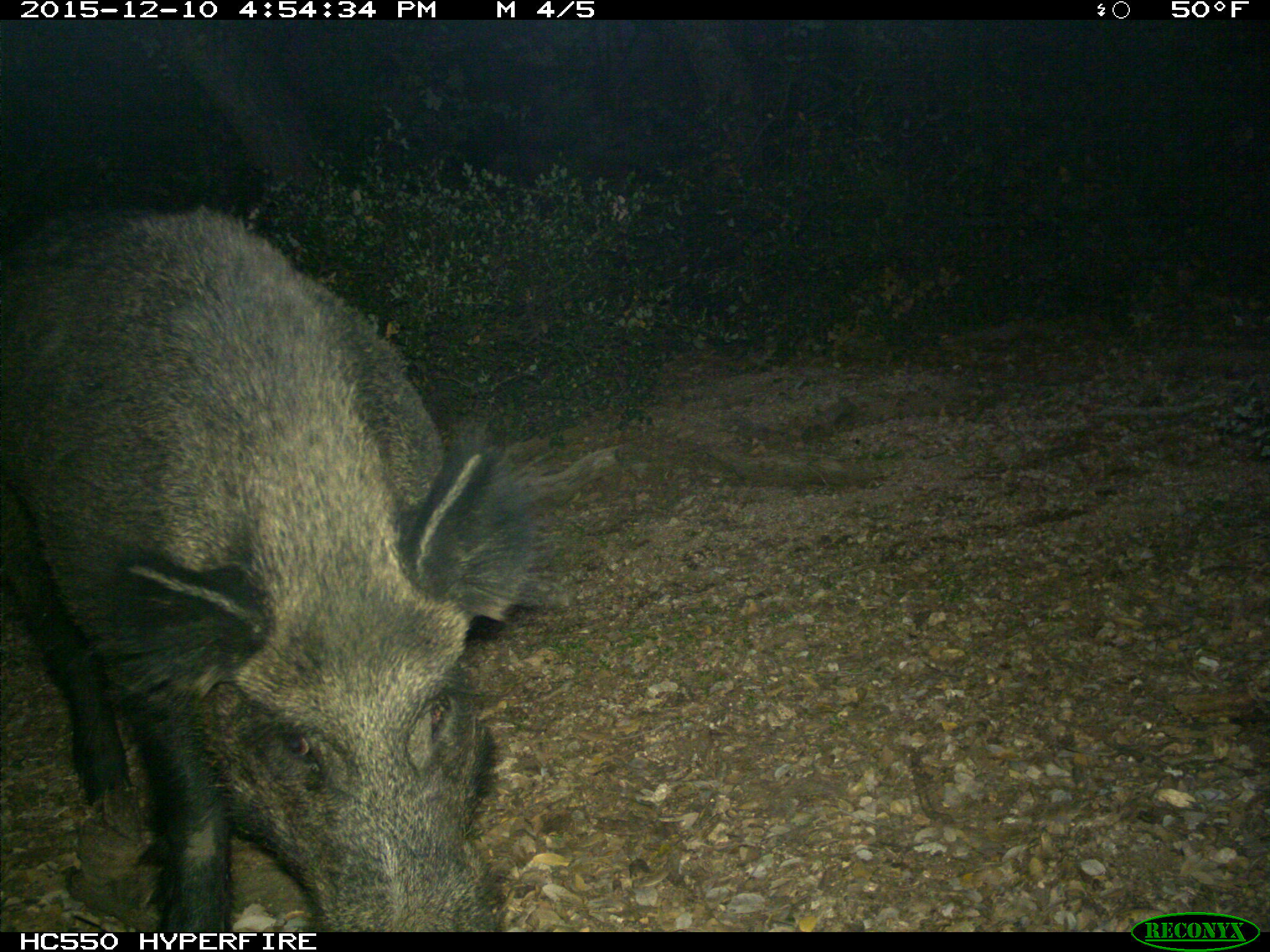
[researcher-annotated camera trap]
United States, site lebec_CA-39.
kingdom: Animalia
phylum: Chordata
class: Mammalia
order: Artiodactyla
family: Suidae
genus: Sus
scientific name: Sus scrofa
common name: wild boar